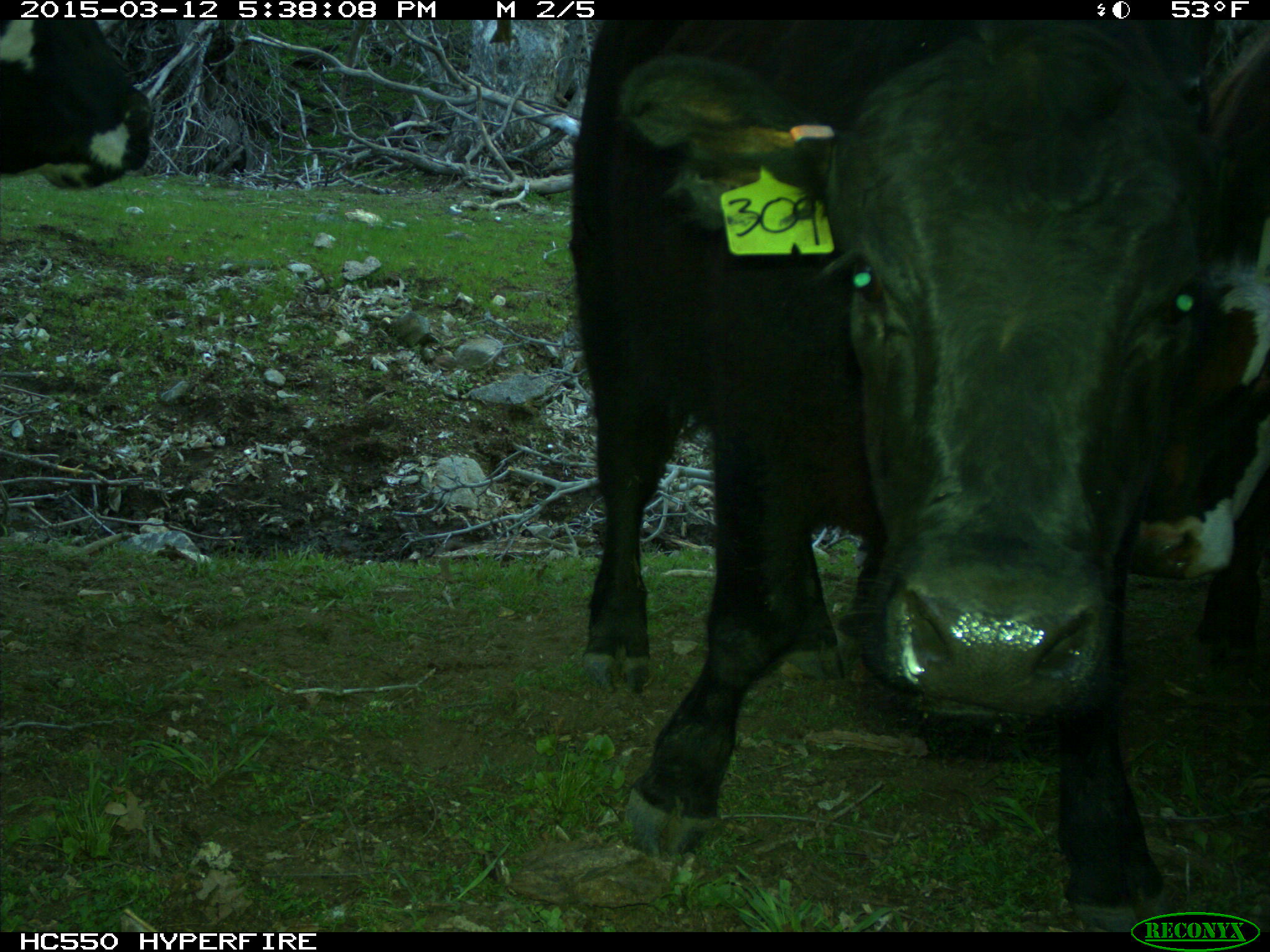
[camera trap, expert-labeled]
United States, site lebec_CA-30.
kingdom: Animalia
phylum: Chordata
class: Mammalia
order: Artiodactyla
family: Bovidae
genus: Bos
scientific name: Bos taurus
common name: domestic cow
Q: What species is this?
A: Bos taurus (domestic cow).